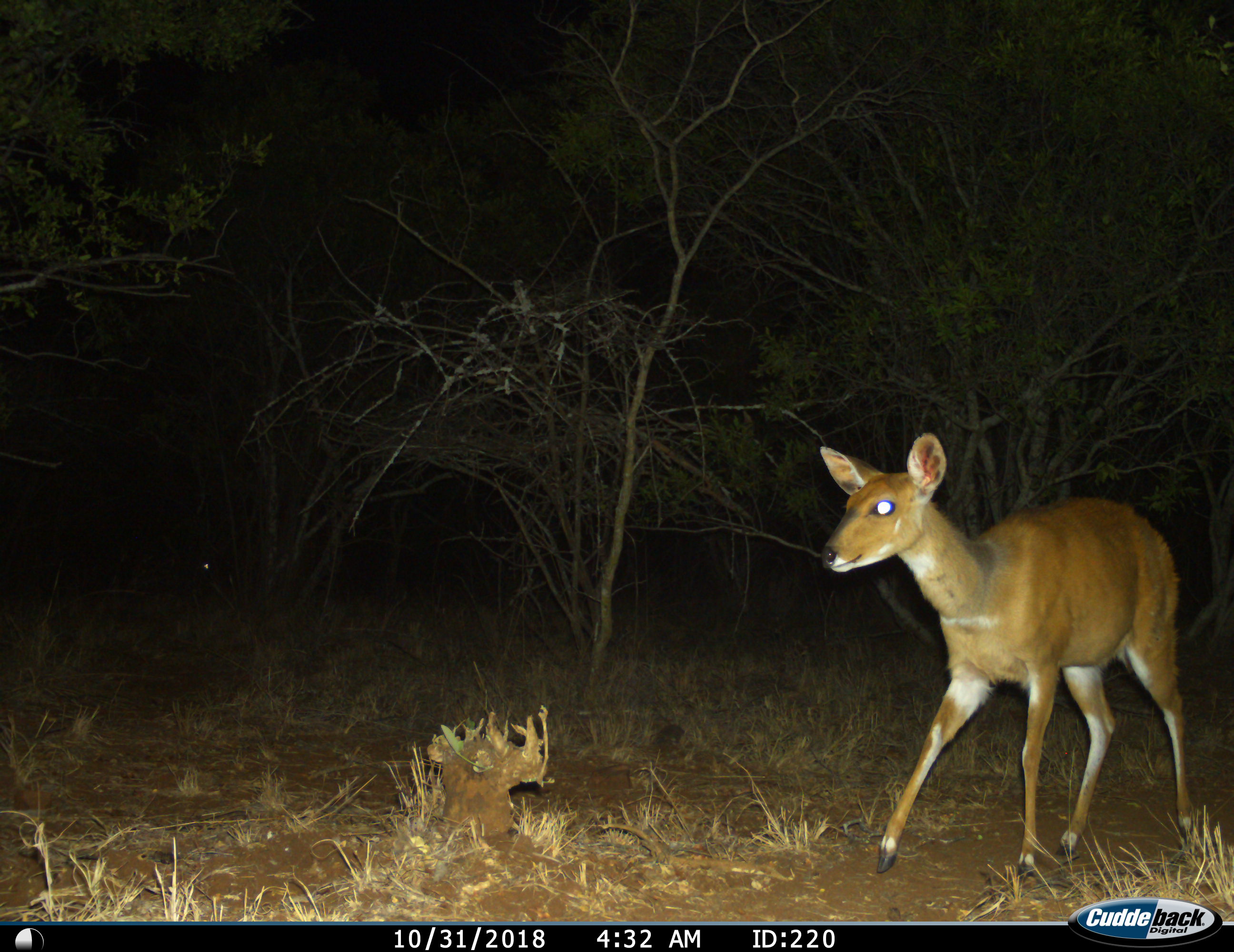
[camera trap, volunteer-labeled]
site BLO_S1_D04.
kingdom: Animalia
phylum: Chordata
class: Mammalia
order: Artiodactyla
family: Bovidae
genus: Tragelaphus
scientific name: Tragelaphus scriptus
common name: bushbuck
Bushbuck (Tragelaphus scriptus), count 1. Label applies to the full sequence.